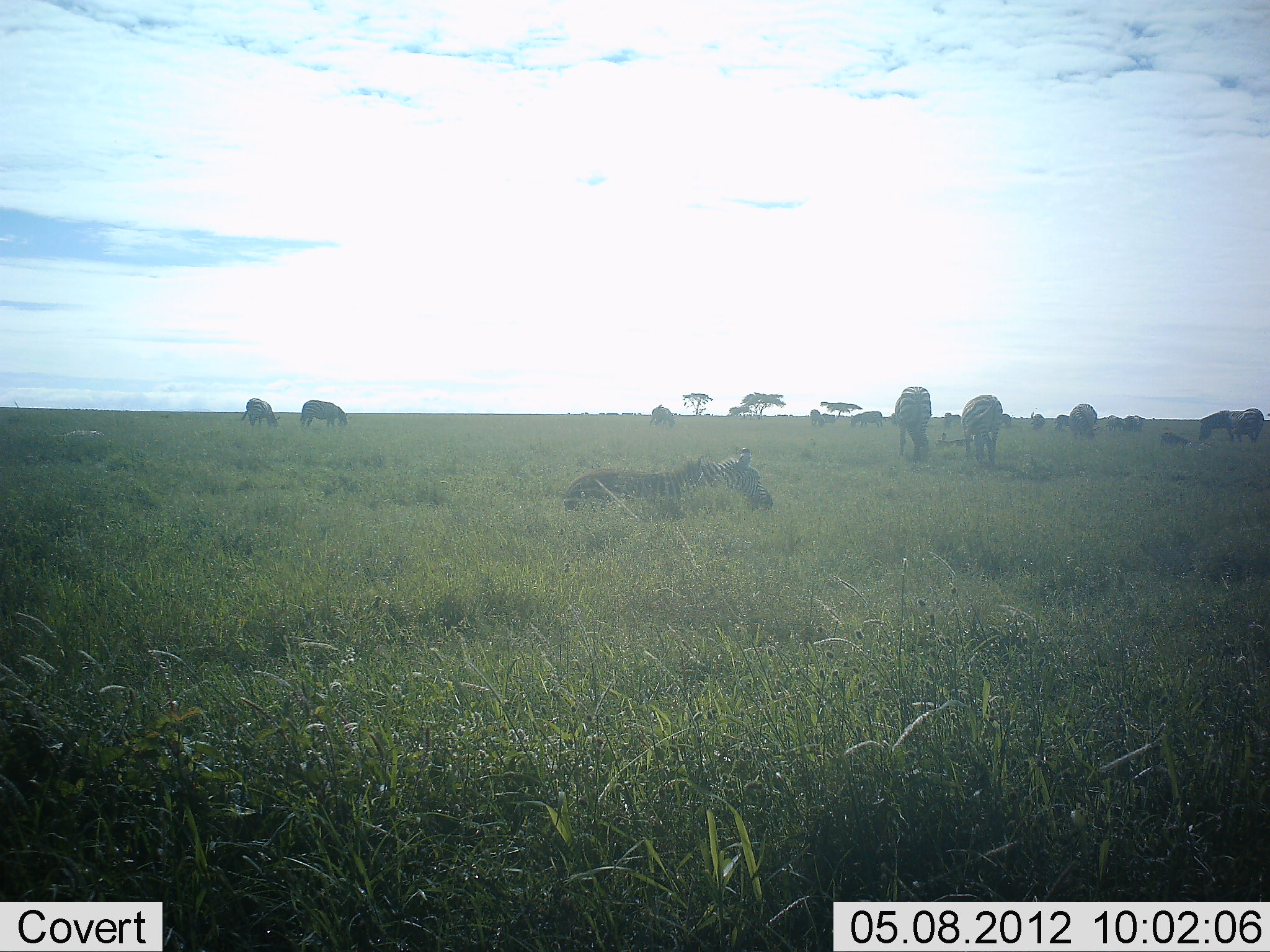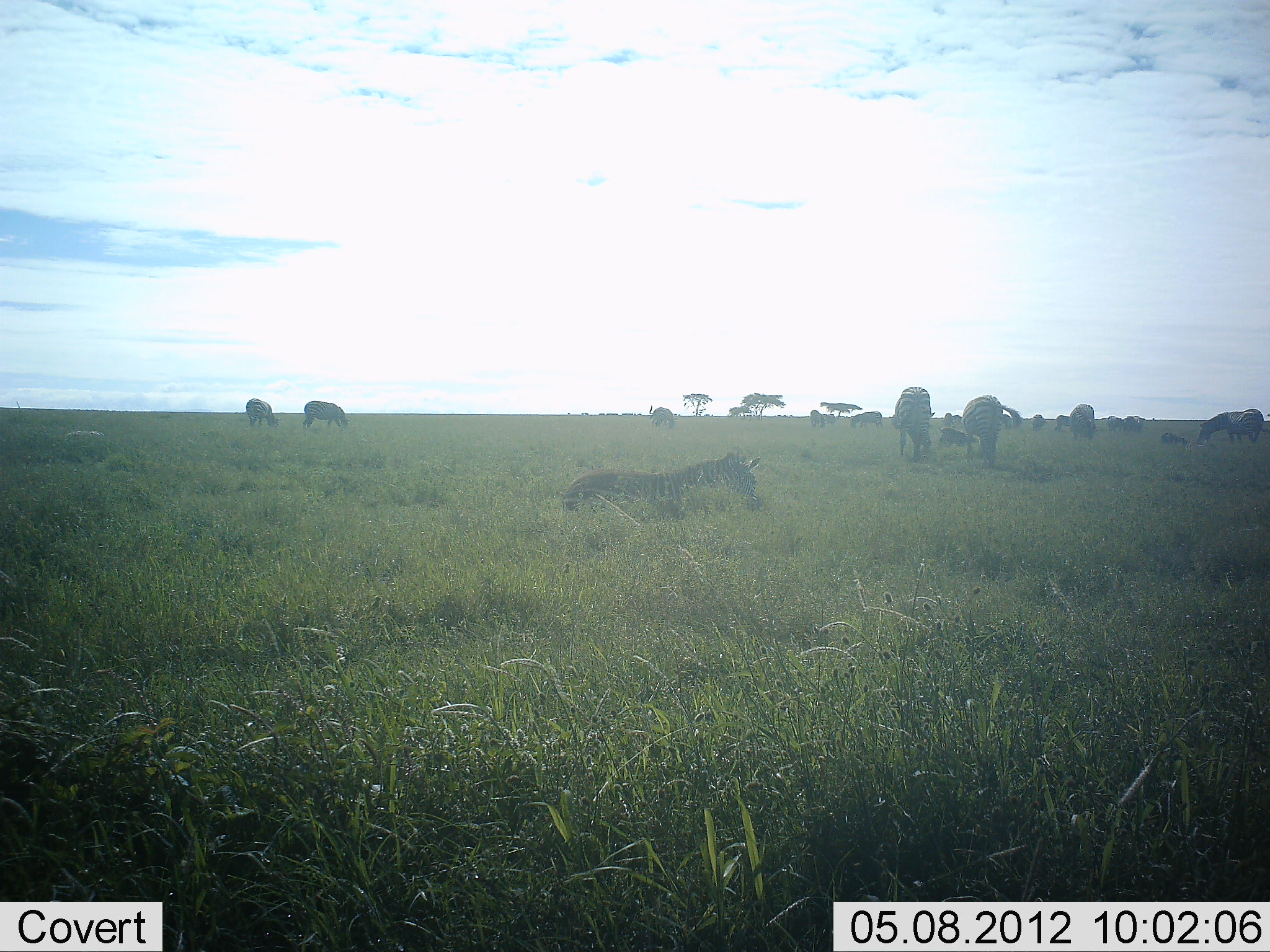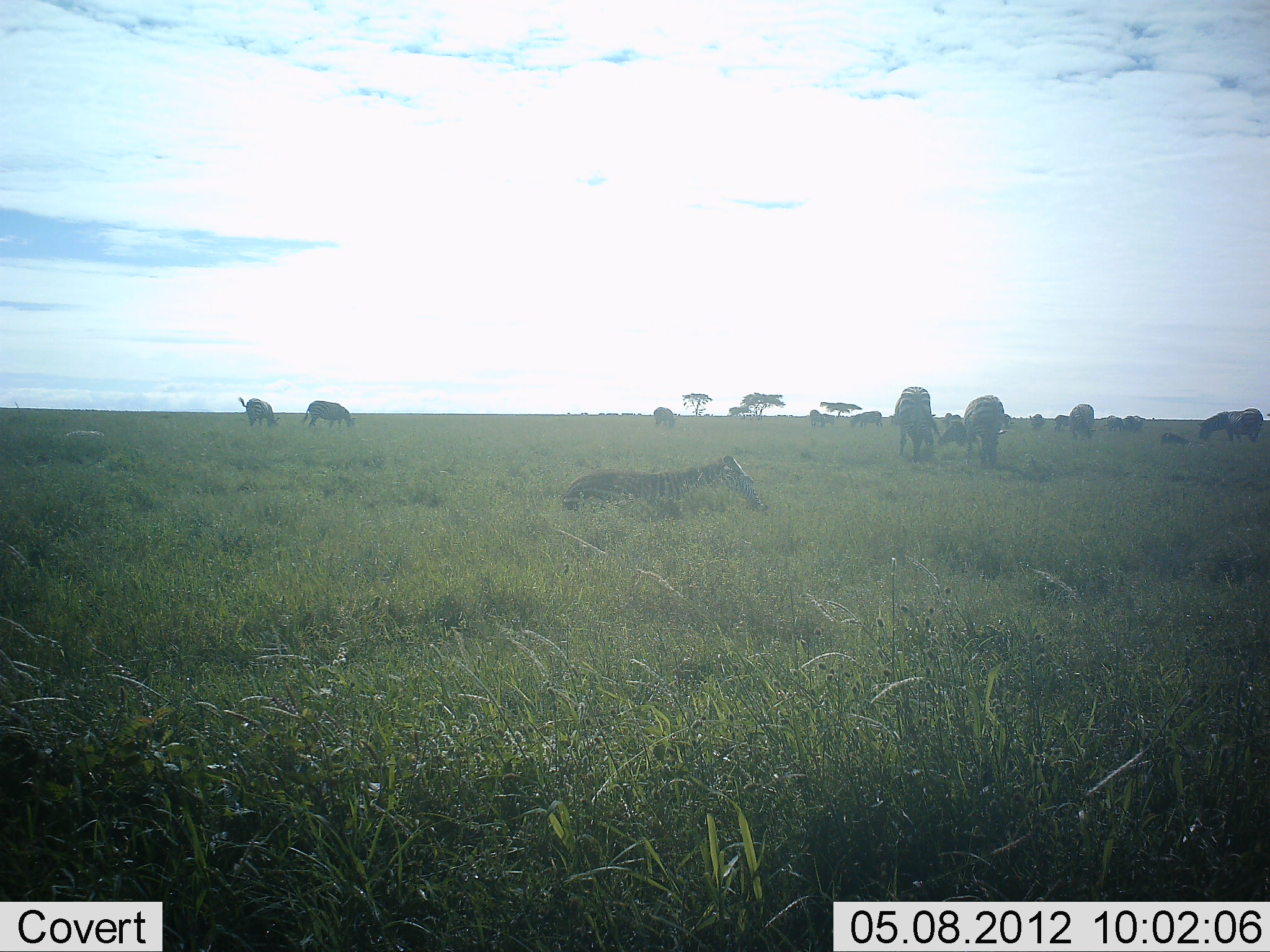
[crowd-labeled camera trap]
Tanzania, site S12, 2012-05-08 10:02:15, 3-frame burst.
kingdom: Animalia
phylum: Chordata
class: Mammalia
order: Perissodactyla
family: Equidae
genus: Equus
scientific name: Equus quagga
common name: plains zebra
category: zebra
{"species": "zebra (plains zebra) (Equus quagga)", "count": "11-50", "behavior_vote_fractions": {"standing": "55%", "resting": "100%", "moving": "9%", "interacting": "0%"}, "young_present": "9%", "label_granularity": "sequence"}